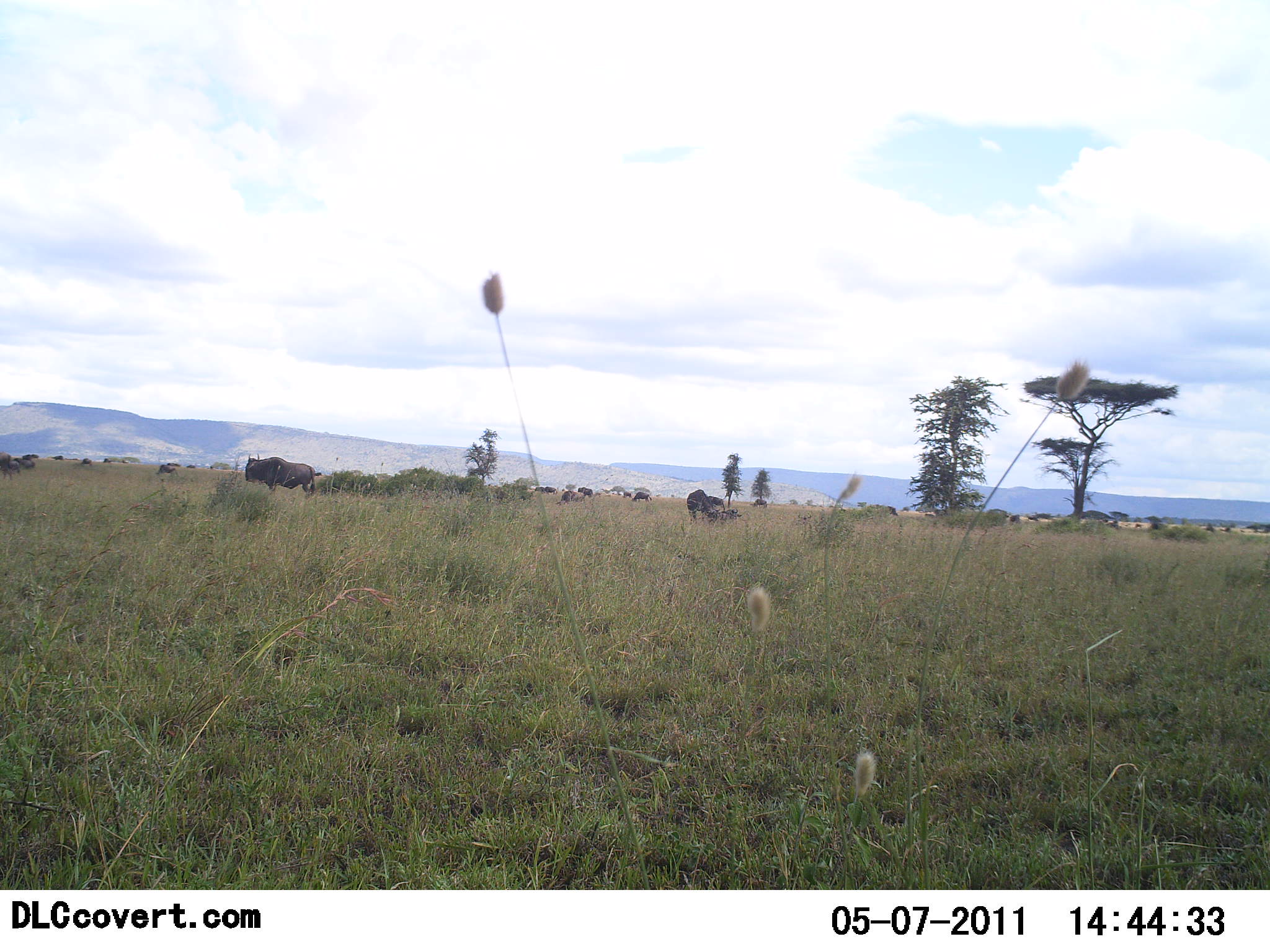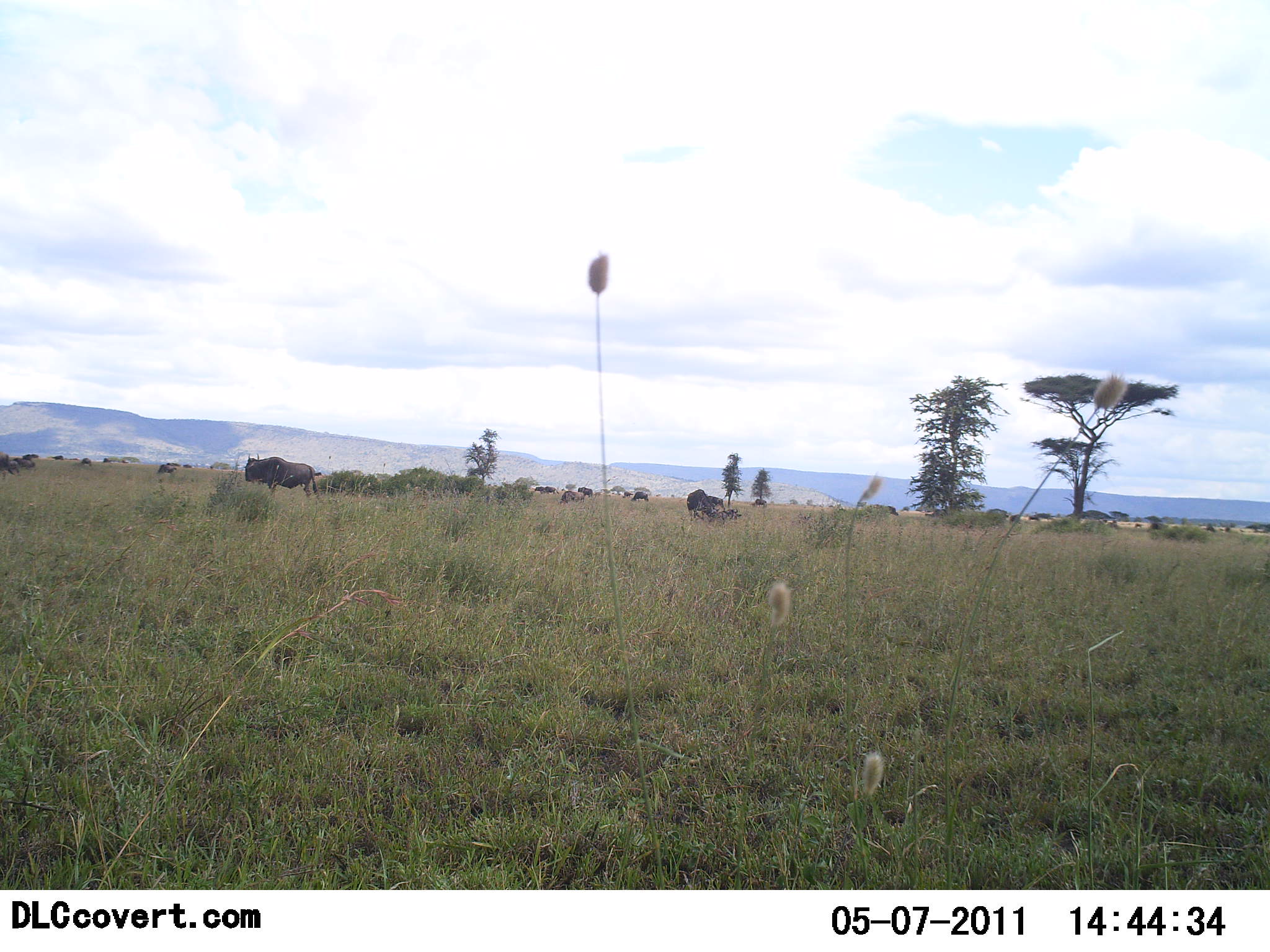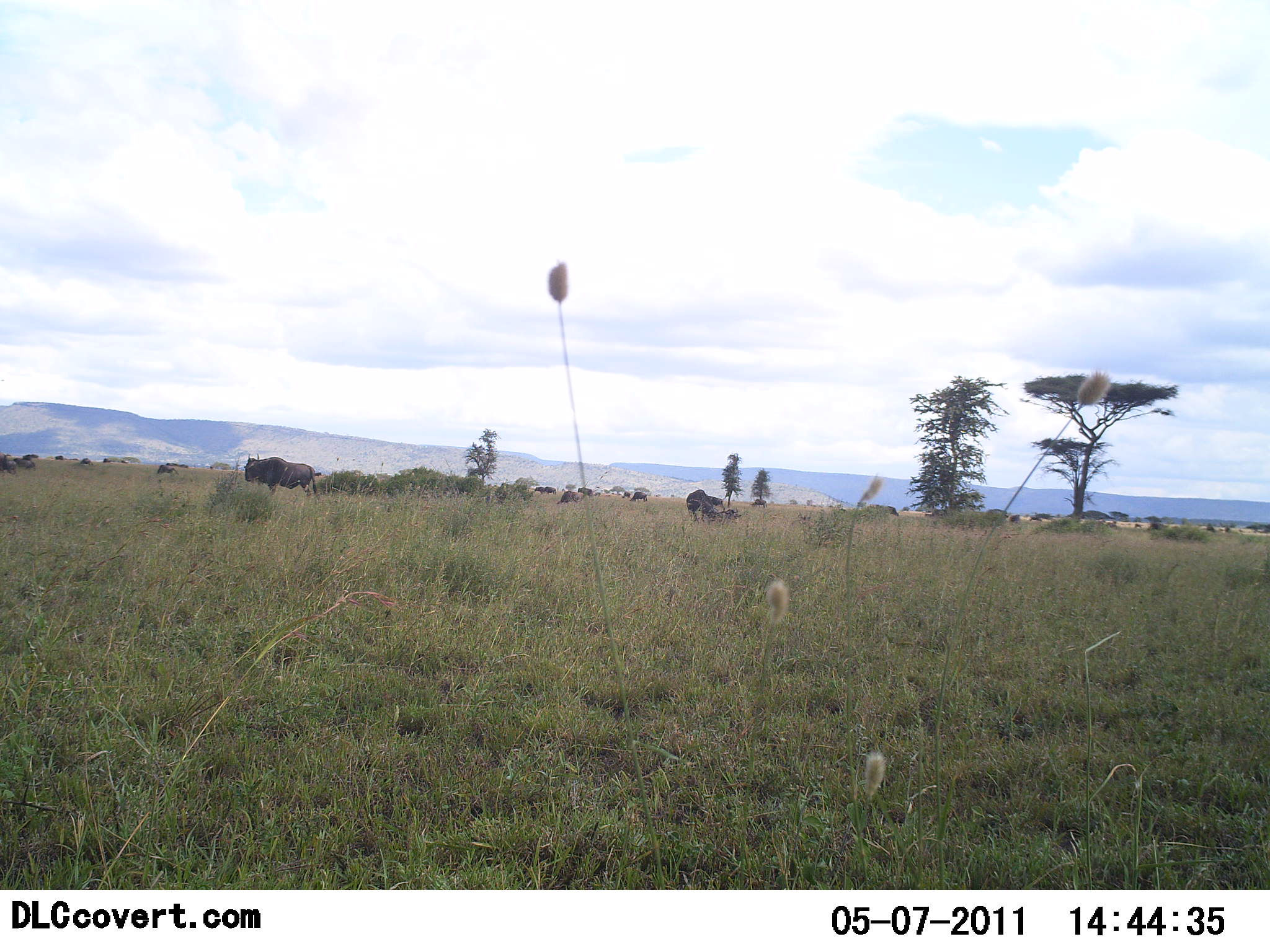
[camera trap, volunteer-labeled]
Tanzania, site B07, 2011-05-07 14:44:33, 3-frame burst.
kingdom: Animalia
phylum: Chordata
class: Mammalia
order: Artiodactyla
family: Bovidae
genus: Connochaetes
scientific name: Connochaetes taurinus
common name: blue wildebeest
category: wildebeest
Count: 2.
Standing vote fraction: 100%.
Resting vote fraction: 20%.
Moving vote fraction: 0%.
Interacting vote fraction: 0%.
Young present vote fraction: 0%.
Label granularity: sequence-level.